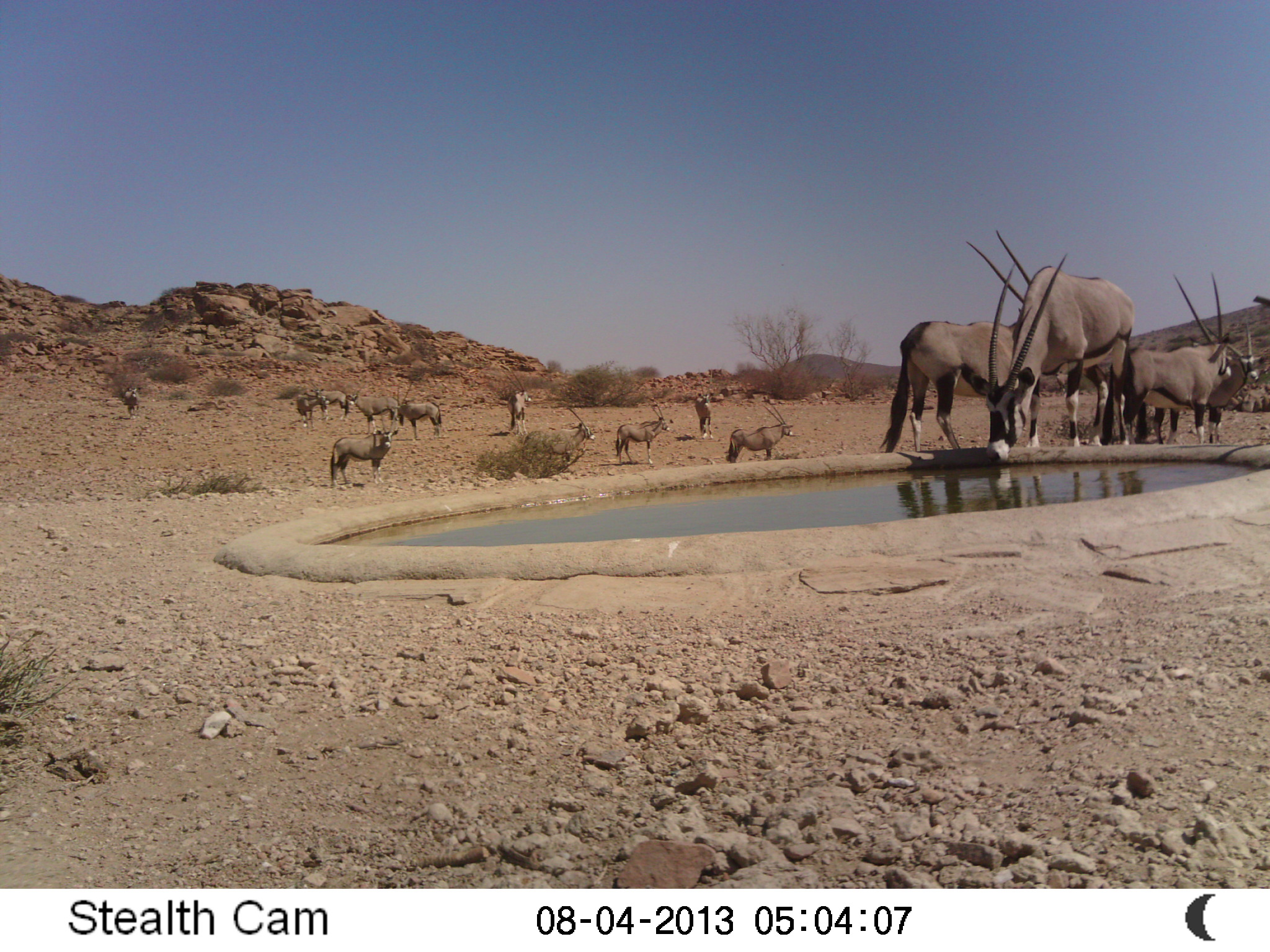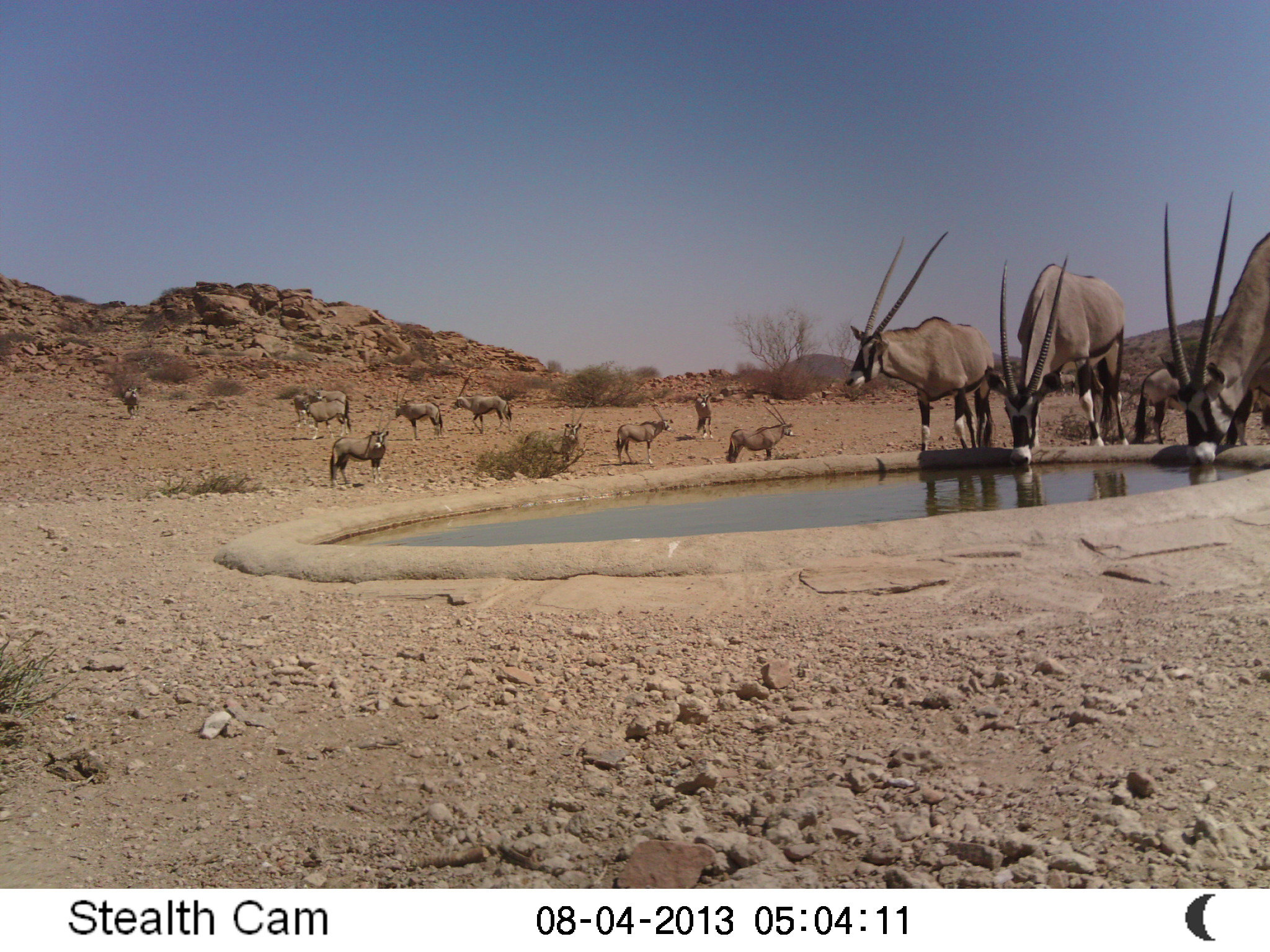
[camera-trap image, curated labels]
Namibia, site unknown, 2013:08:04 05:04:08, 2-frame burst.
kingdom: Animalia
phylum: Chordata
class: Mammalia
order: Artiodactyla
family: Bovidae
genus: Oryx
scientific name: Oryx gazella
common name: gemsbok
Oryx gazella (gemsbok).